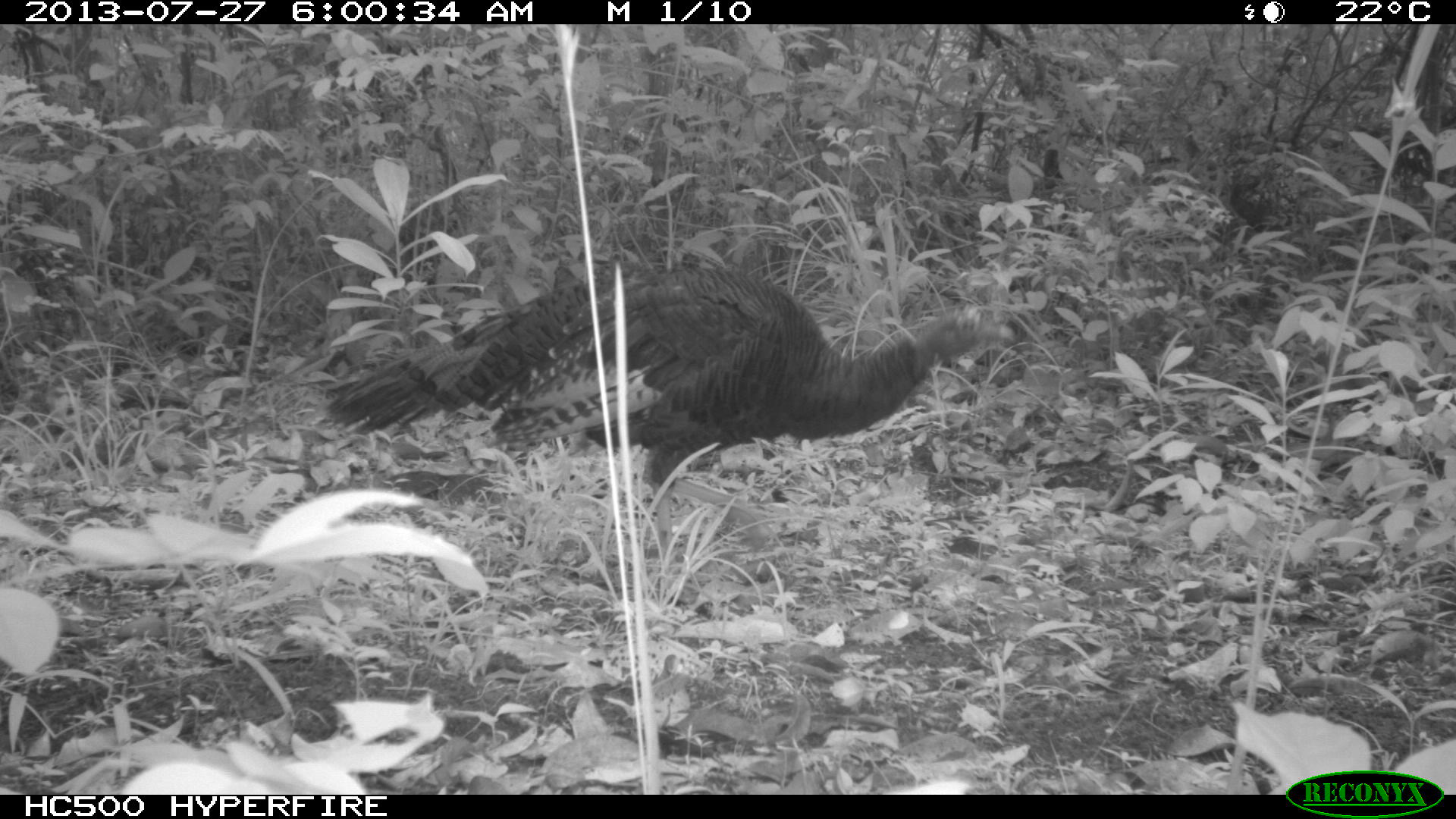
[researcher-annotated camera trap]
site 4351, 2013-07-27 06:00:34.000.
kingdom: Animalia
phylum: Chordata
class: Aves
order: Galliformes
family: Phasianidae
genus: Meleagris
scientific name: Meleagris ocellata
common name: ocellated turkey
Meleagris ocellata (ocellated turkey), count 1, sex female.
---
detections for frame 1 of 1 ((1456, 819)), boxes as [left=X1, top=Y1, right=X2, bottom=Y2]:
meleagris ocellata: [left=320, top=253, right=1015, bottom=598]